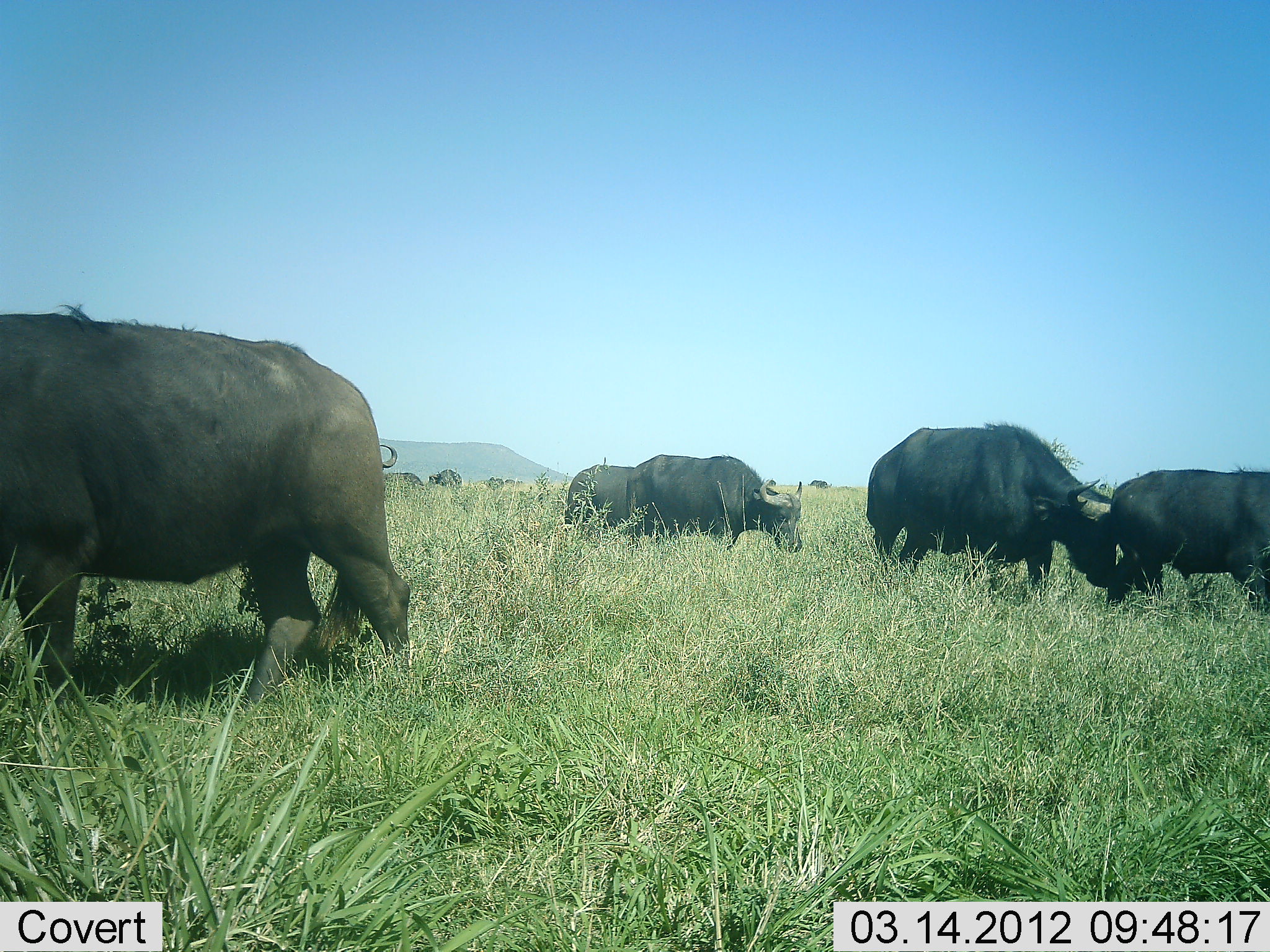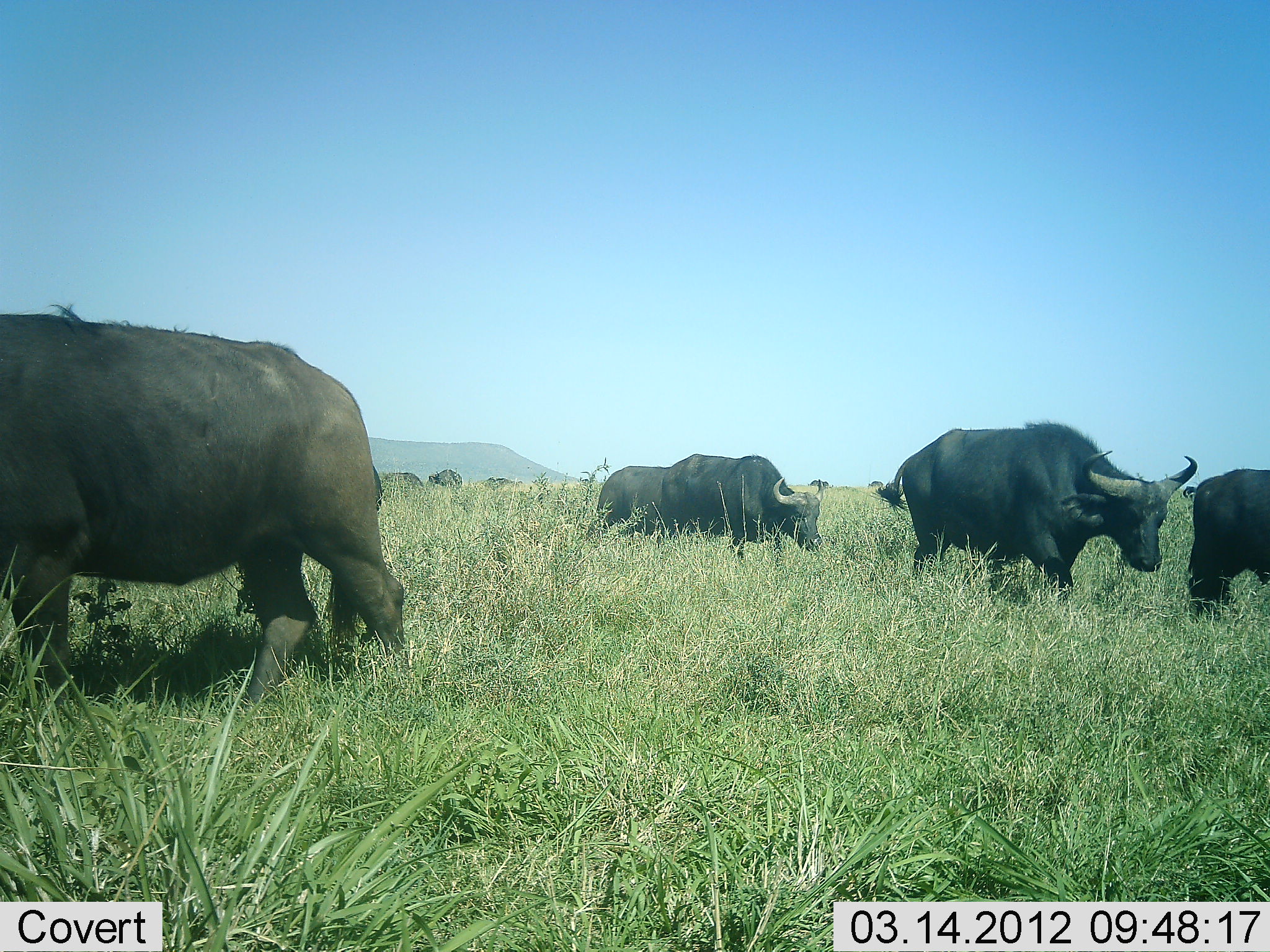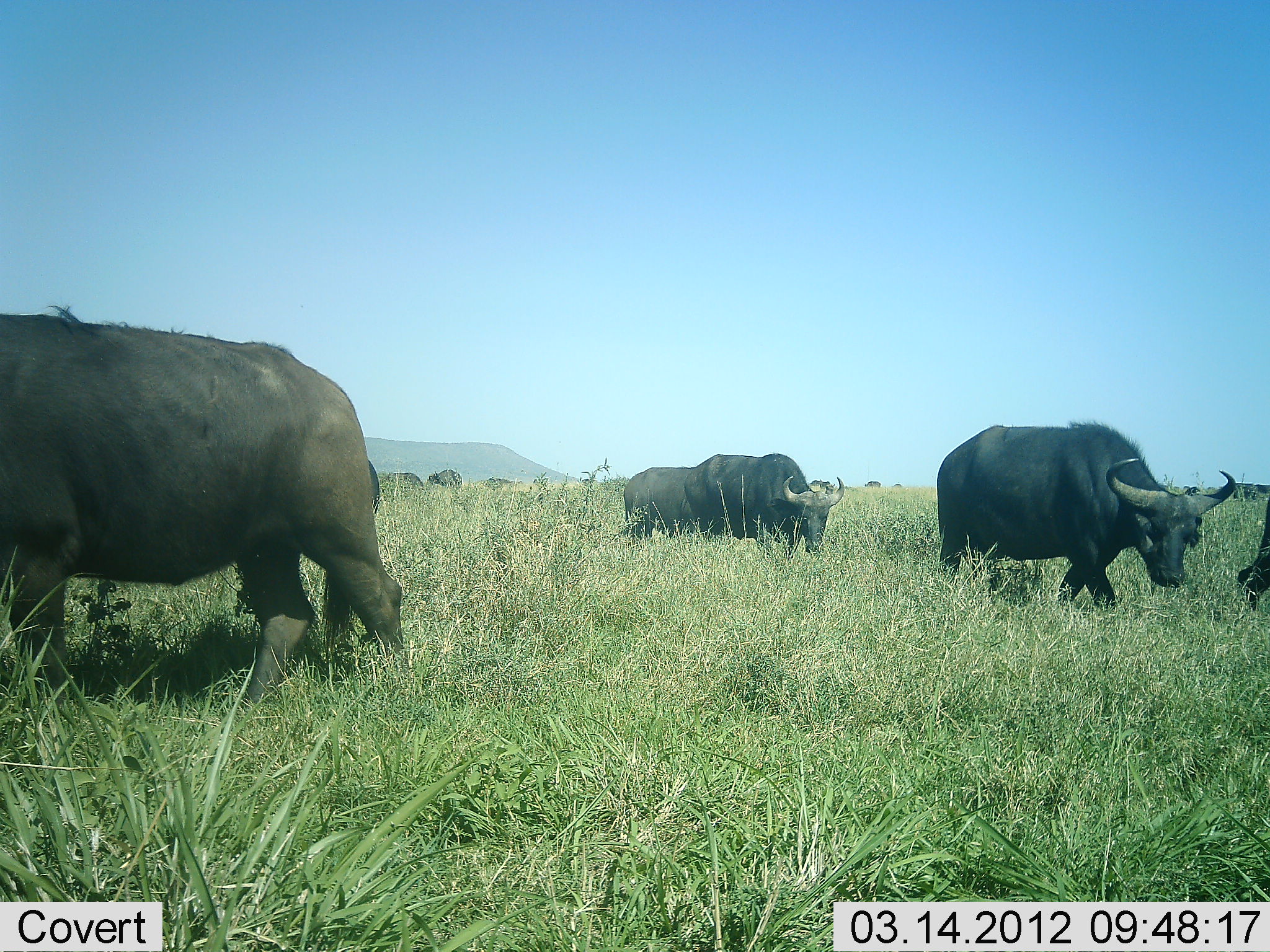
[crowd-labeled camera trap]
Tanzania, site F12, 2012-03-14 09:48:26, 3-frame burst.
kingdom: Animalia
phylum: Chordata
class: Mammalia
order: Artiodactyla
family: Bovidae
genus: Syncerus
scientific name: Syncerus caffer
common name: cape buffalo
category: buffalo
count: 7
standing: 40%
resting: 0%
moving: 100%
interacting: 0%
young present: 0%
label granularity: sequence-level